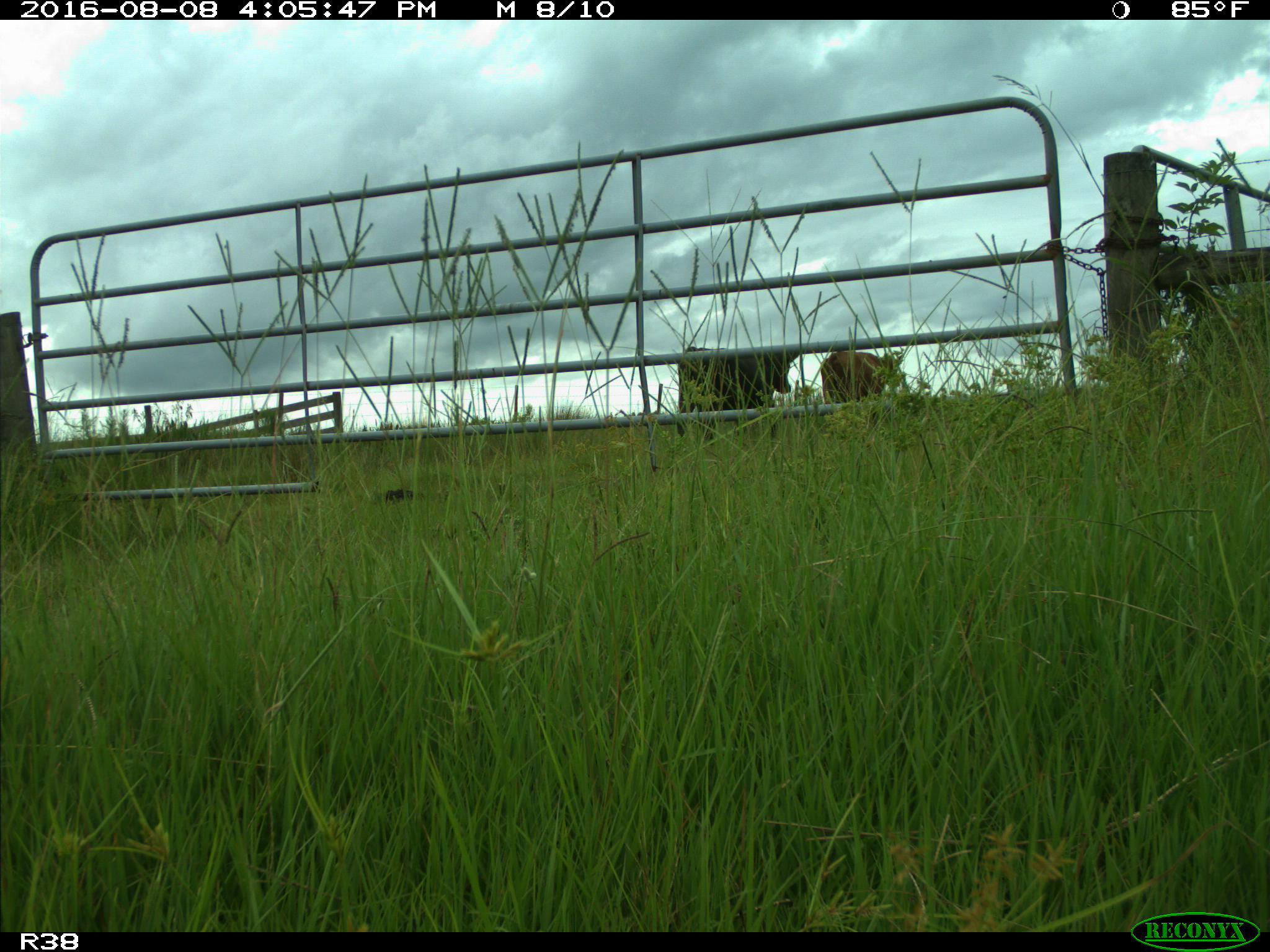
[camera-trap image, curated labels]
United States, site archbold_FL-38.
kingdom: Animalia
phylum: Chordata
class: Mammalia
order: Artiodactyla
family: Bovidae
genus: Bos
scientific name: Bos taurus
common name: domestic cow